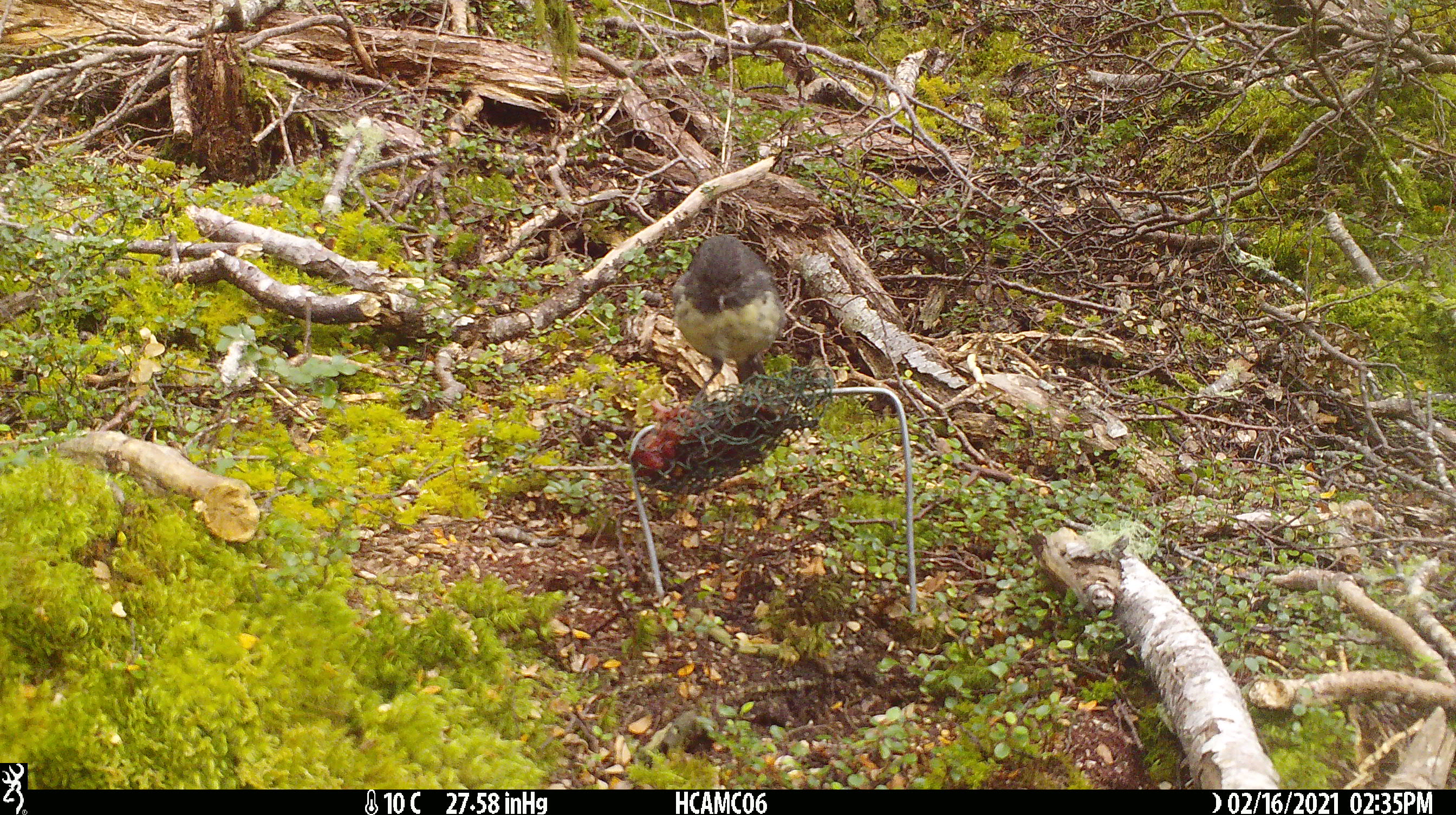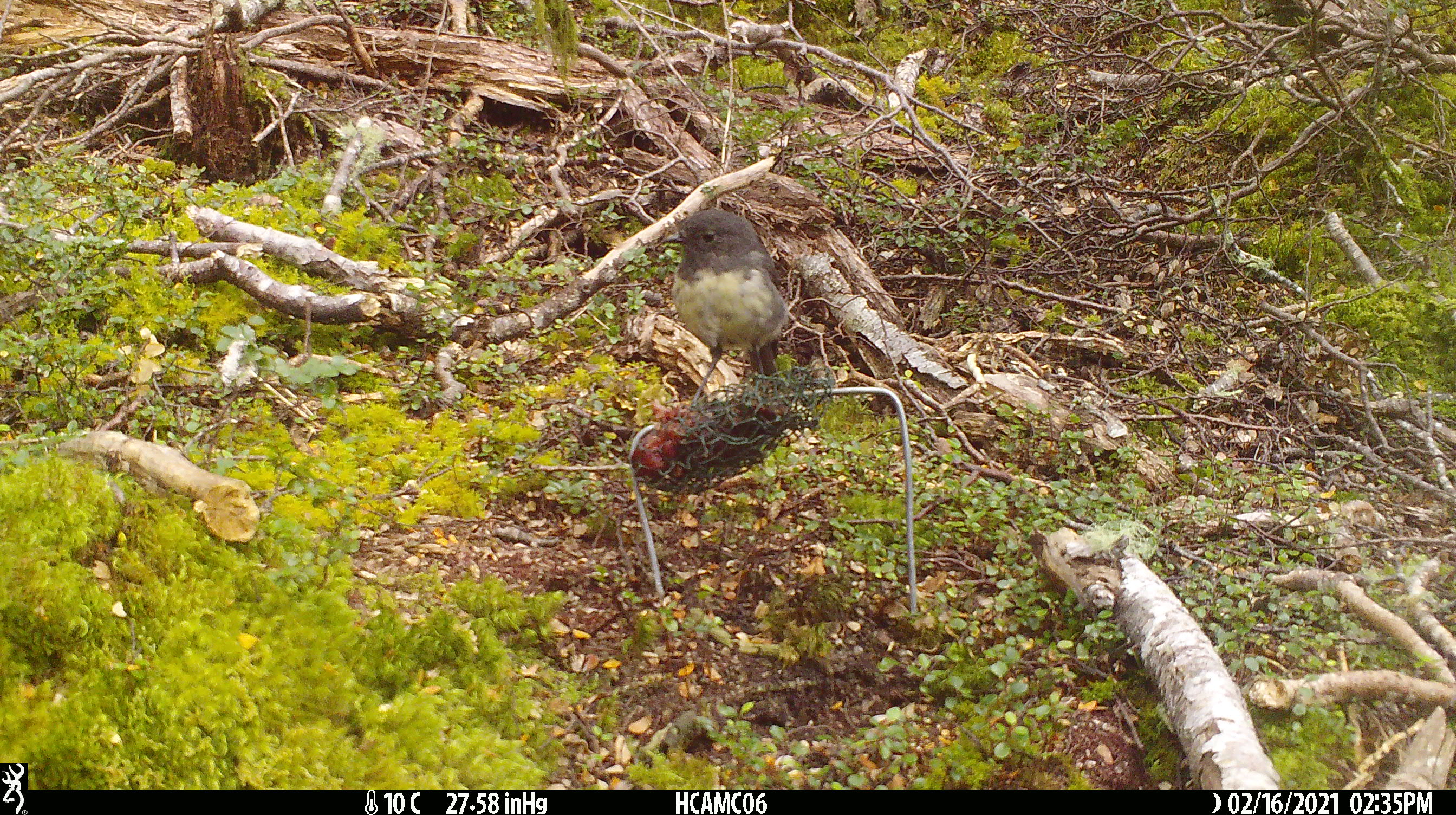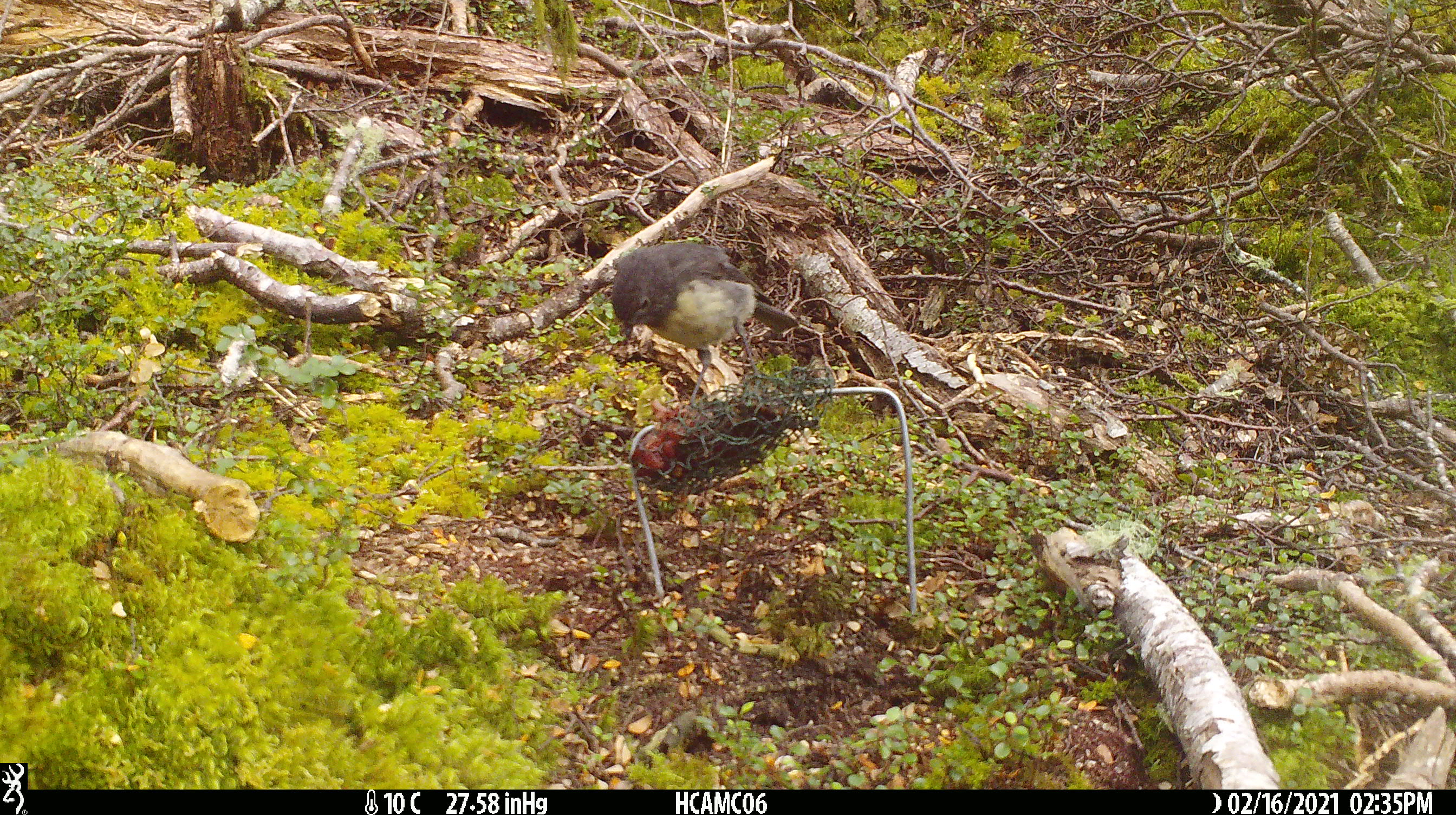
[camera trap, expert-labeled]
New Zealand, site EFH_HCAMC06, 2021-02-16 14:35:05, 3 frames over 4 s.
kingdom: Animalia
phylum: Chordata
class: Aves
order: Passeriformes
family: Petroicidae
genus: Petroica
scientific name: Petroica australis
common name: new zealand robin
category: robin